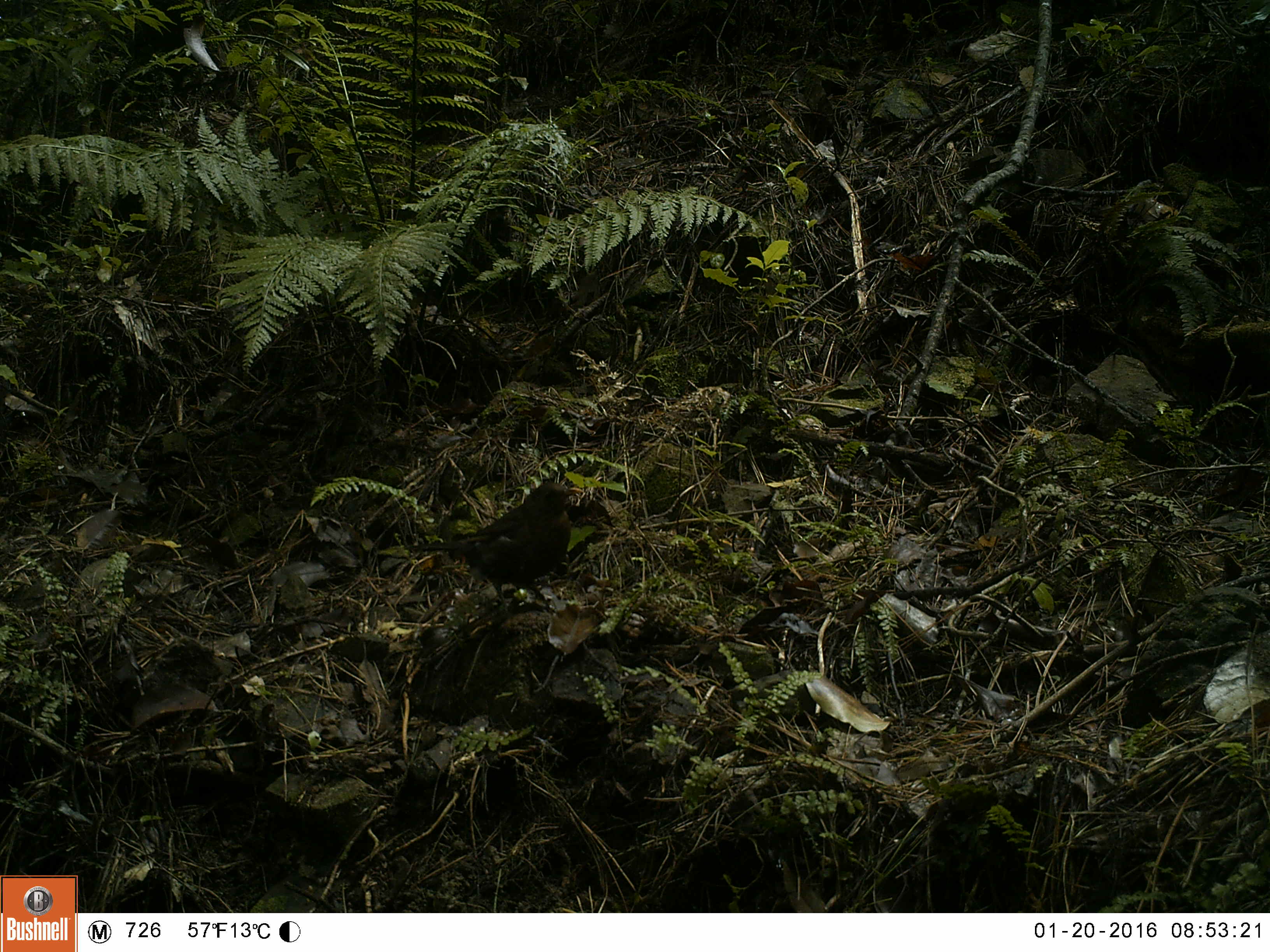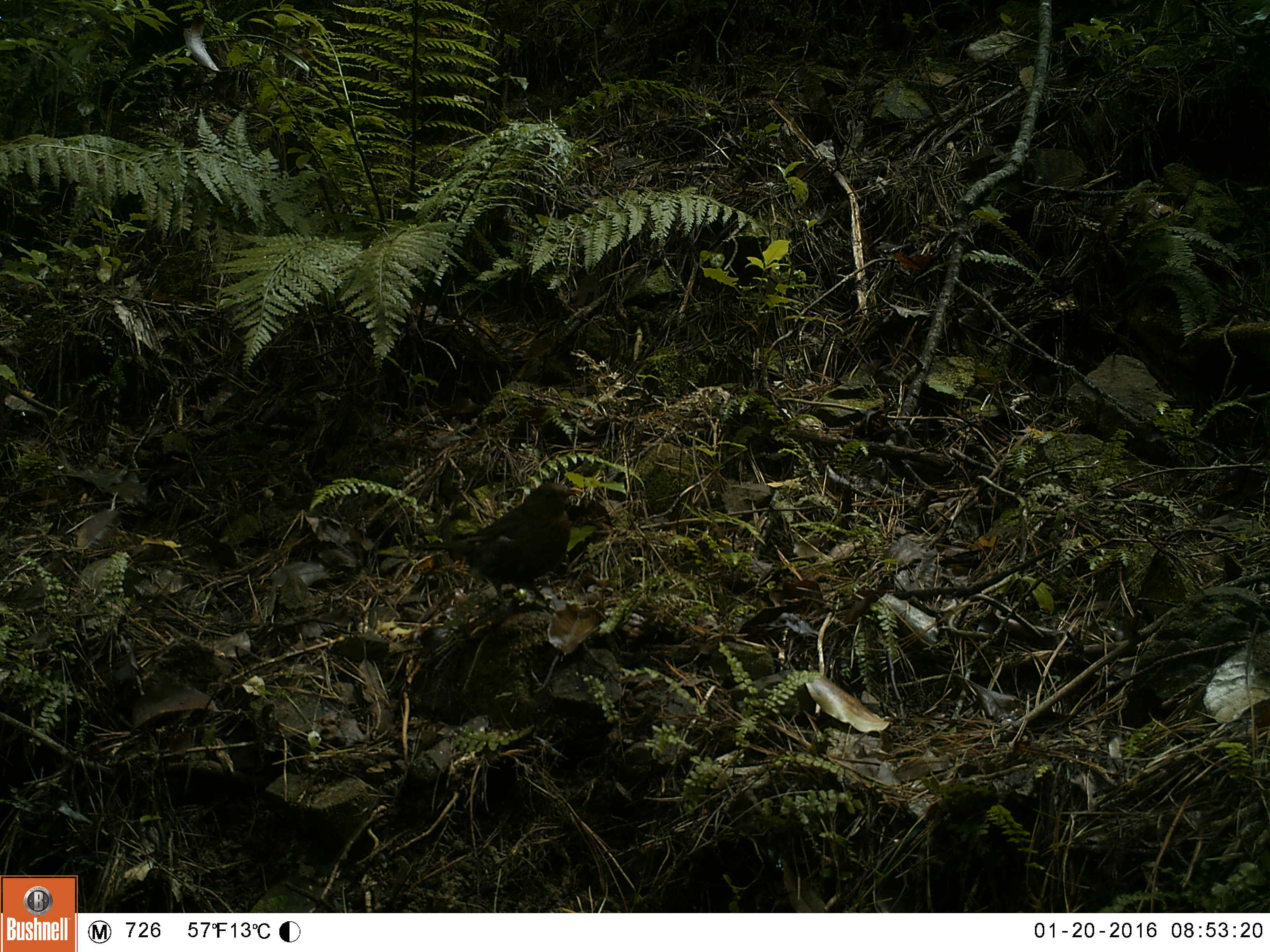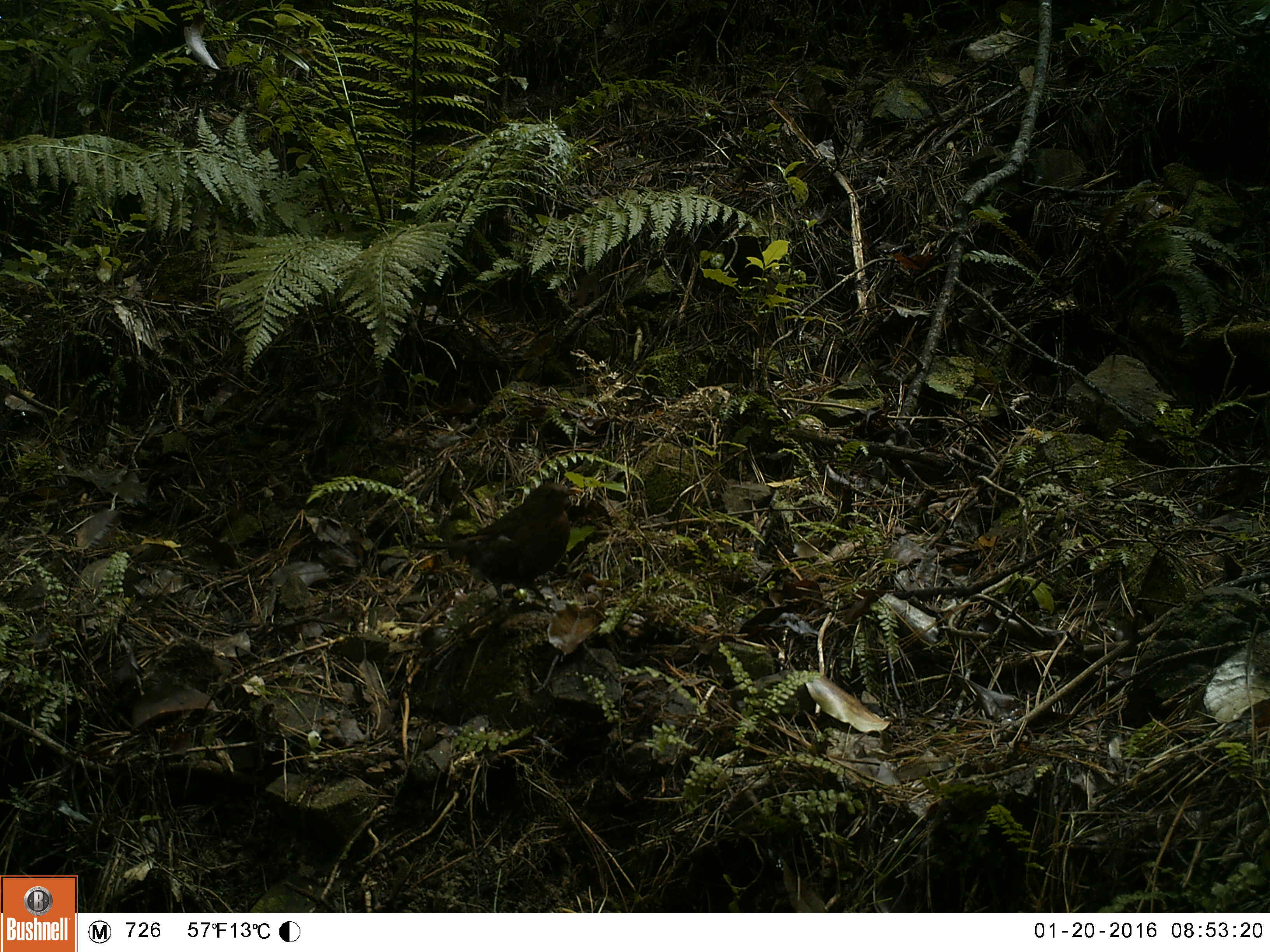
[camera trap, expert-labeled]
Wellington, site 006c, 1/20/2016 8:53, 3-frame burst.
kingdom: Animalia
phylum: Chordata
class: Aves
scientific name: Aves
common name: bird